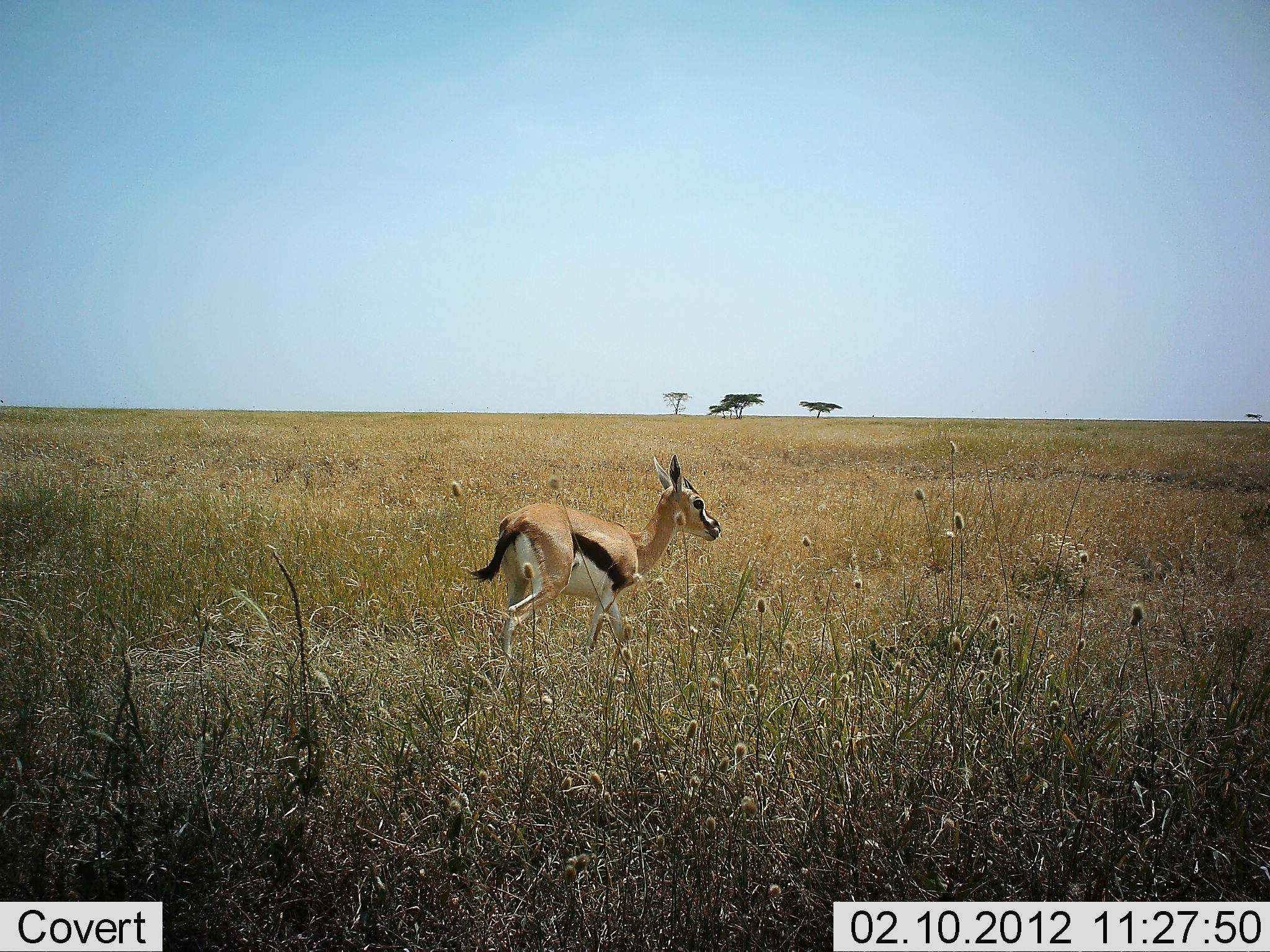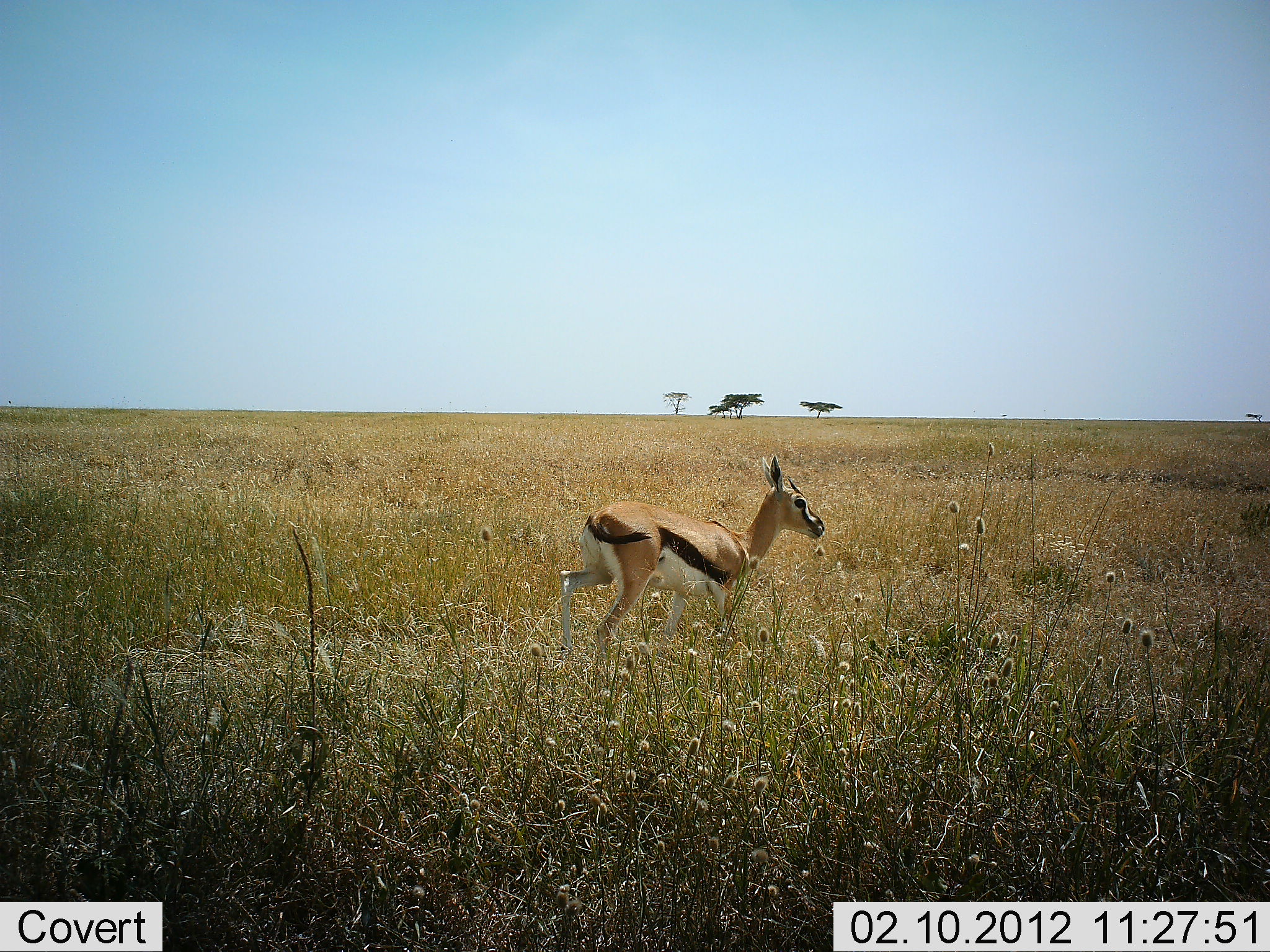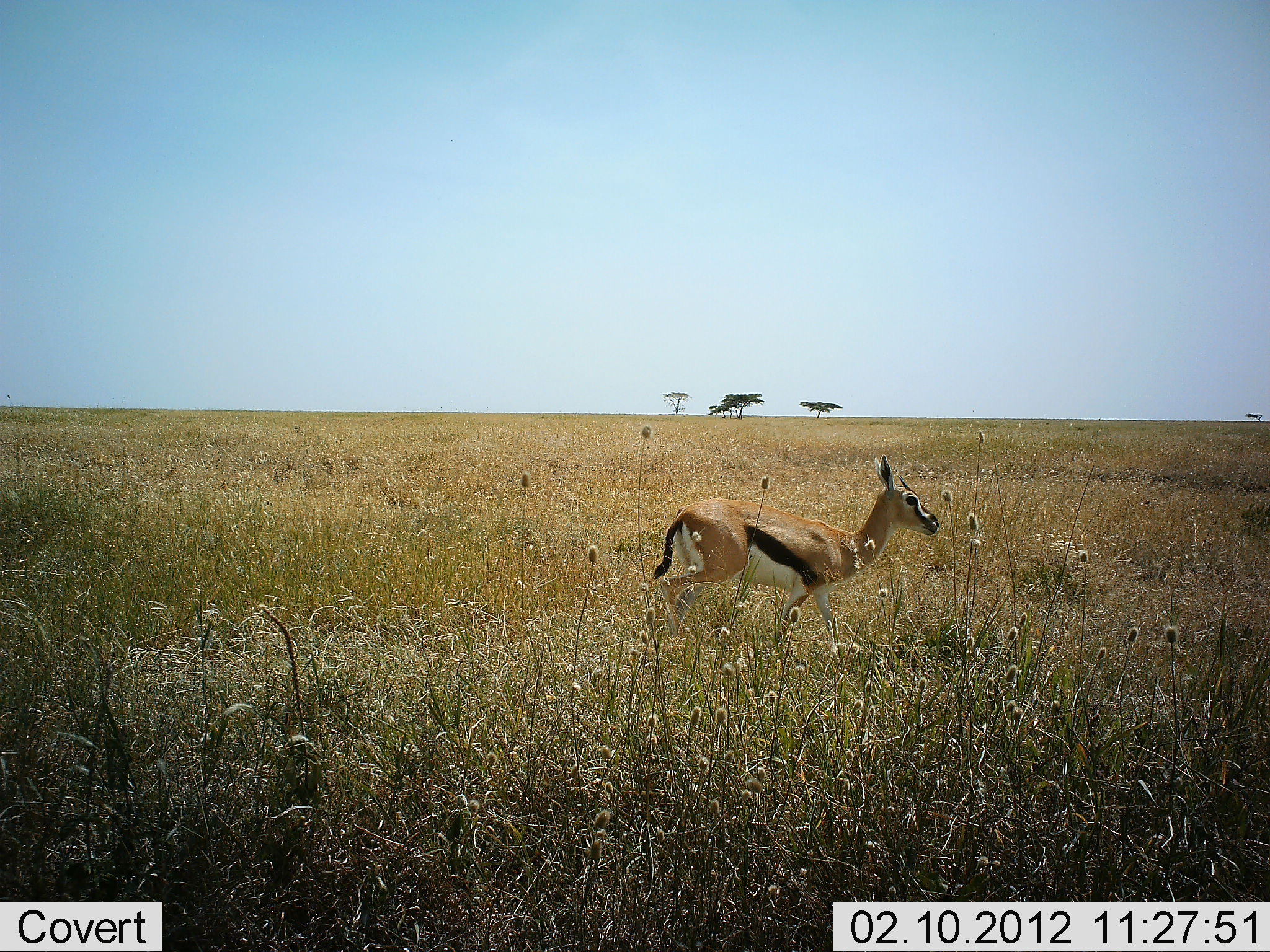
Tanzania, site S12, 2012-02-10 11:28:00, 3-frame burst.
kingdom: Animalia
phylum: Chordata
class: Mammalia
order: Artiodactyla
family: Bovidae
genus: Eudorcas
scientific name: Eudorcas thomsonii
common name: thomson's gazelle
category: gazellethomsons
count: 1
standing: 5%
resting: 0%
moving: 95%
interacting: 0%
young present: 0%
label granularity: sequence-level